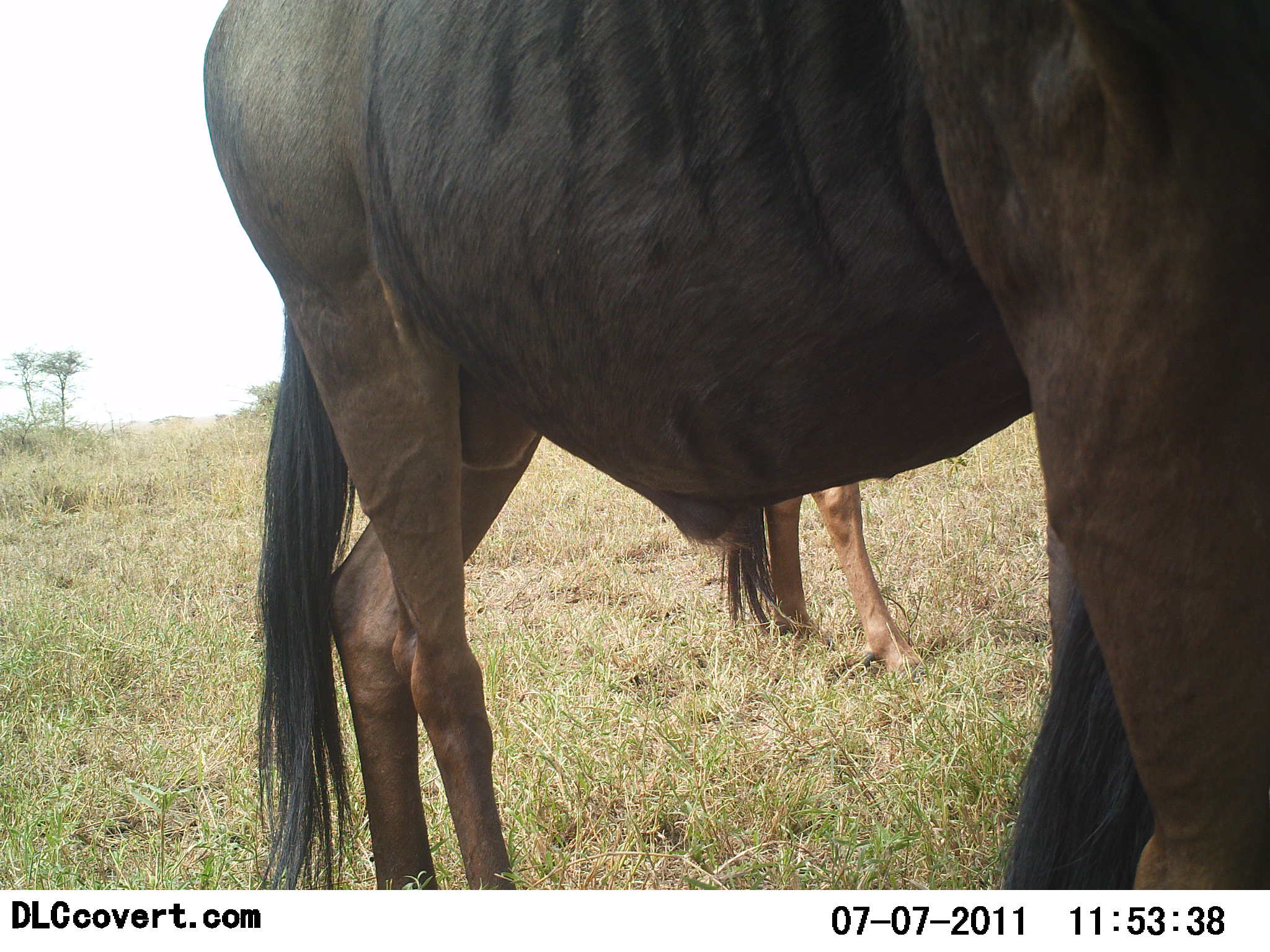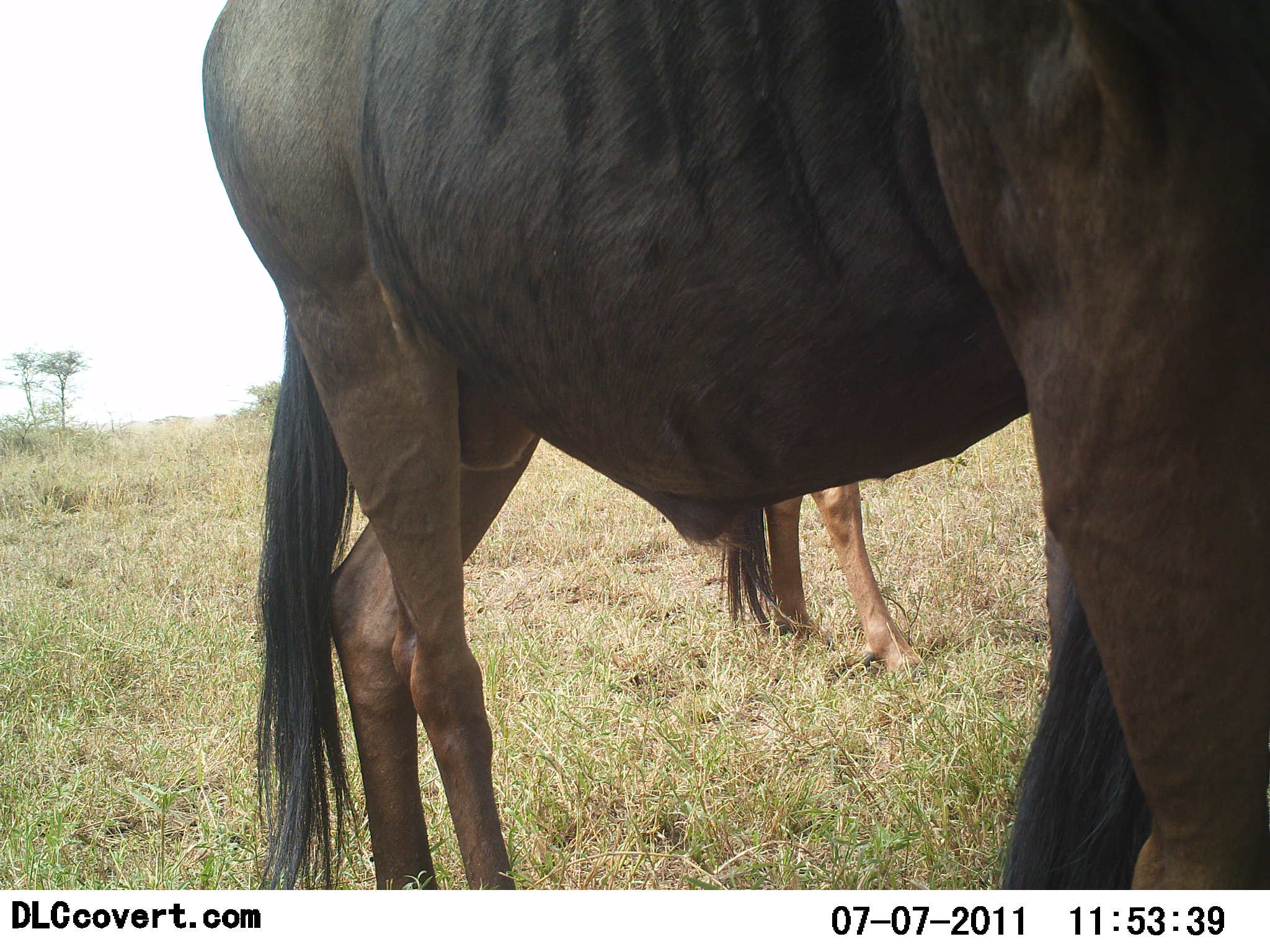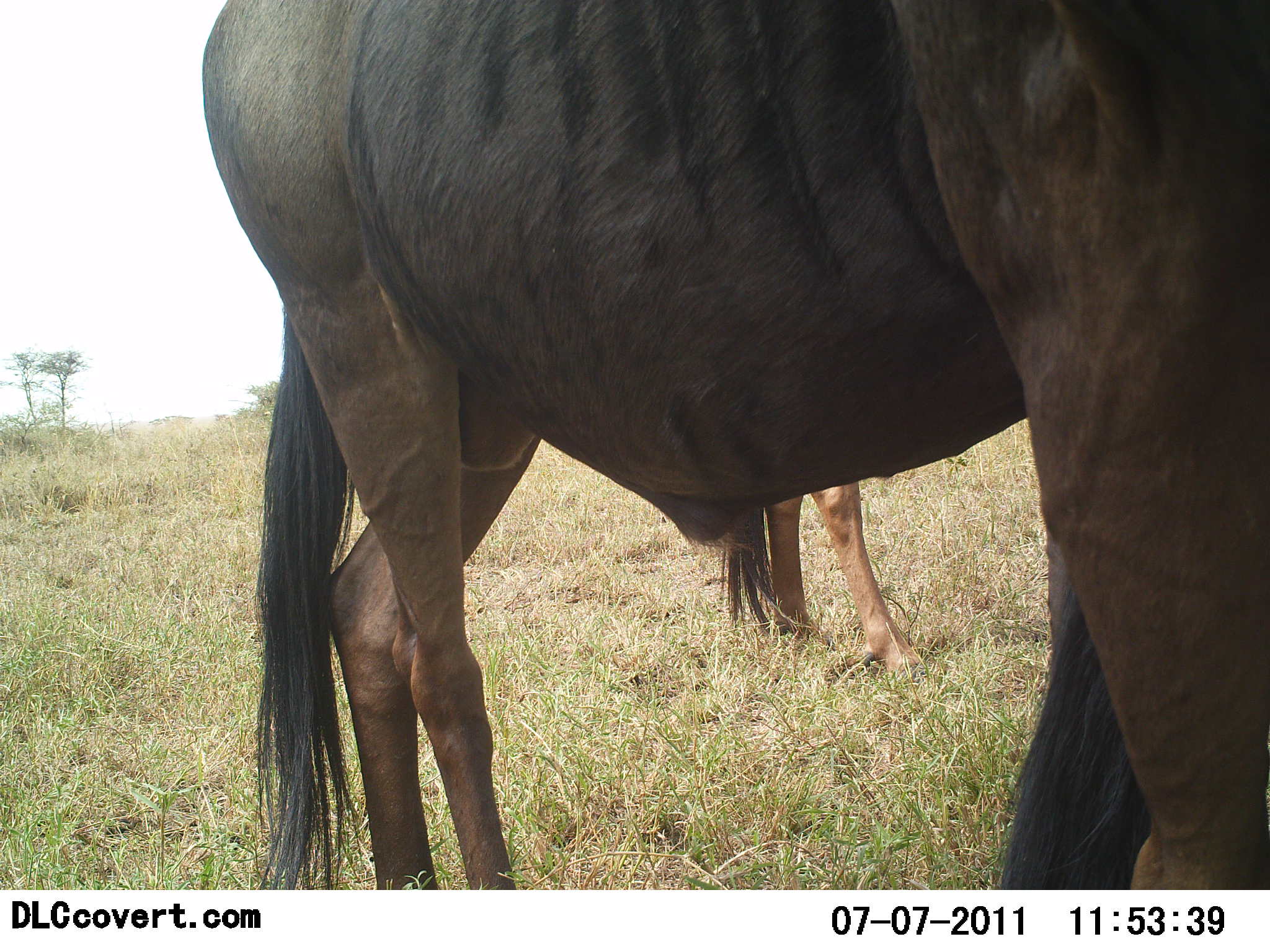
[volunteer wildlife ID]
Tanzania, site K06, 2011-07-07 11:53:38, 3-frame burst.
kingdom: Animalia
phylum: Chordata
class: Mammalia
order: Artiodactyla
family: Bovidae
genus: Connochaetes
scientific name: Connochaetes taurinus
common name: blue wildebeest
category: wildebeest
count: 2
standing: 92%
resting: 8%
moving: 8%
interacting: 0%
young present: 0%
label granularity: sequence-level